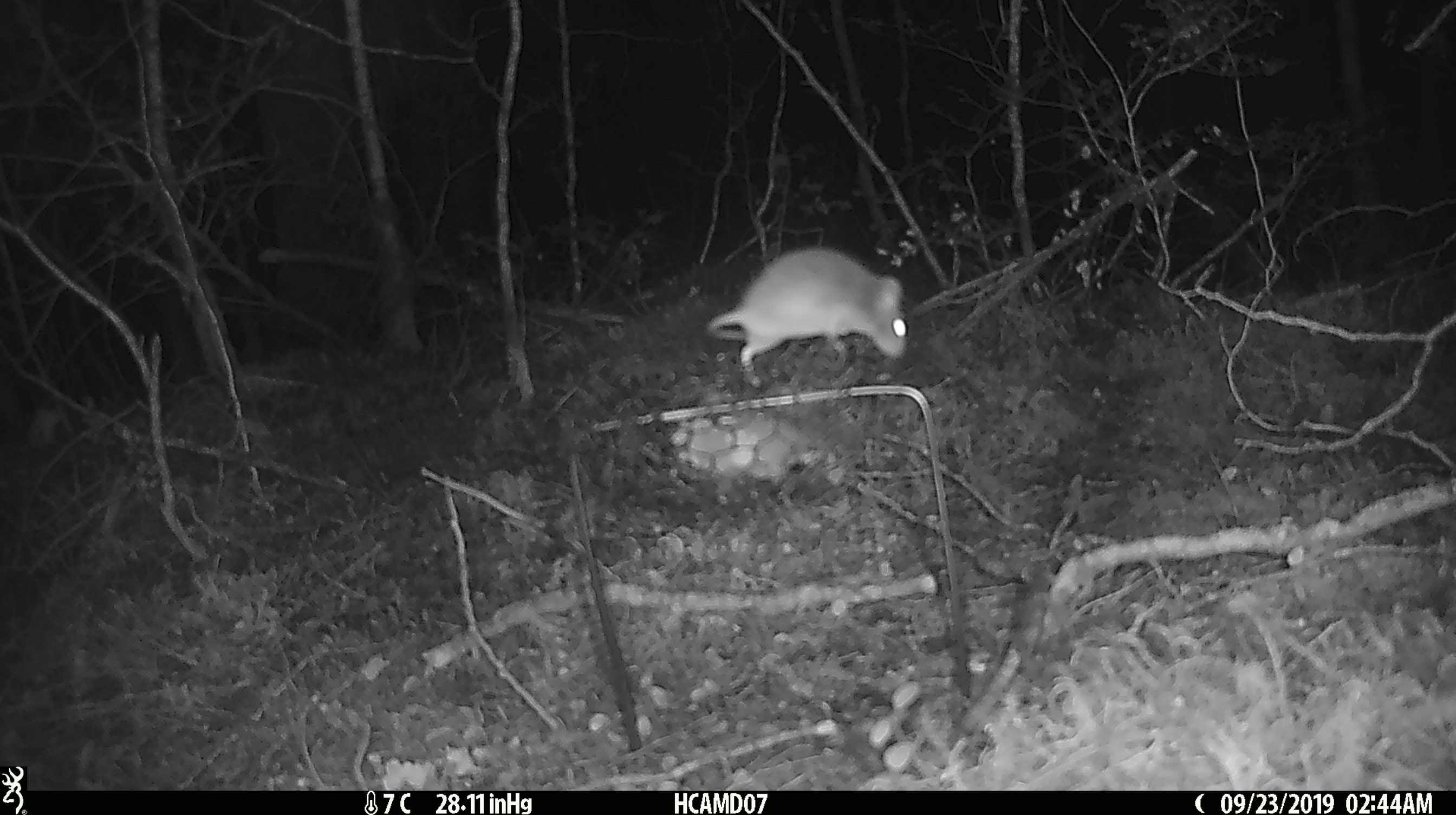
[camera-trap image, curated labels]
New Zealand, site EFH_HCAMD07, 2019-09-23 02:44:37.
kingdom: Animalia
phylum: Chordata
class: Mammalia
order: Rodentia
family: Muridae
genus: Mus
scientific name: Mus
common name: mouse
Mouse (Mus).